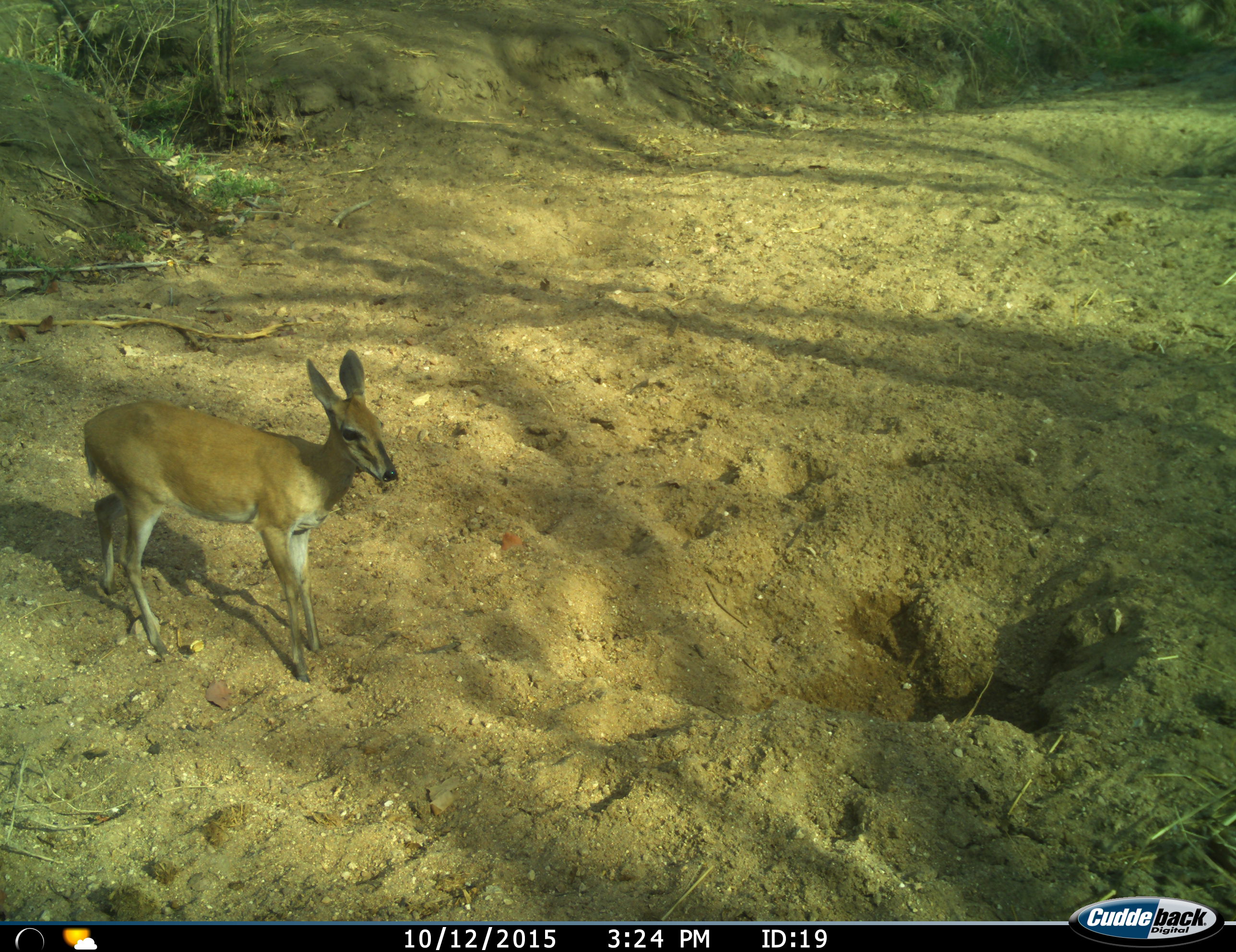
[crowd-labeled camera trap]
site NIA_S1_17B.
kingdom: Animalia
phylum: Chordata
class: Mammalia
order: Artiodactyla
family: Bovidae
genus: Sylvicapra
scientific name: Sylvicapra grimmia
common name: common duiker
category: duikercommongrey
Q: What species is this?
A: Duikercommongrey (common duiker) (Sylvicapra grimmia).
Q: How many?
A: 1.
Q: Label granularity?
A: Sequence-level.